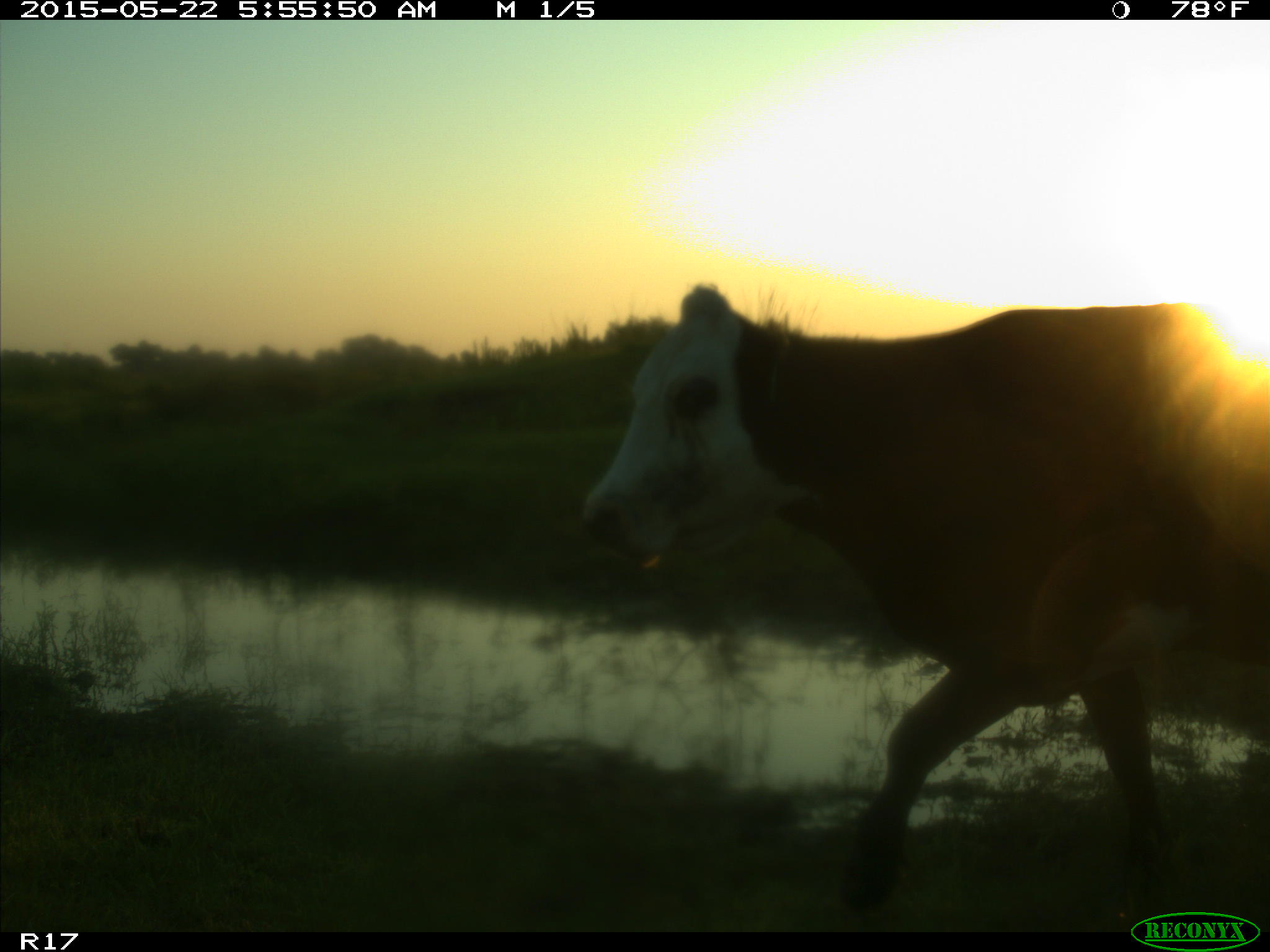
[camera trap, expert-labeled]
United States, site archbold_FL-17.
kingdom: Animalia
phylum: Chordata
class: Mammalia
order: Artiodactyla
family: Bovidae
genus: Bos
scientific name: Bos taurus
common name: domestic cow